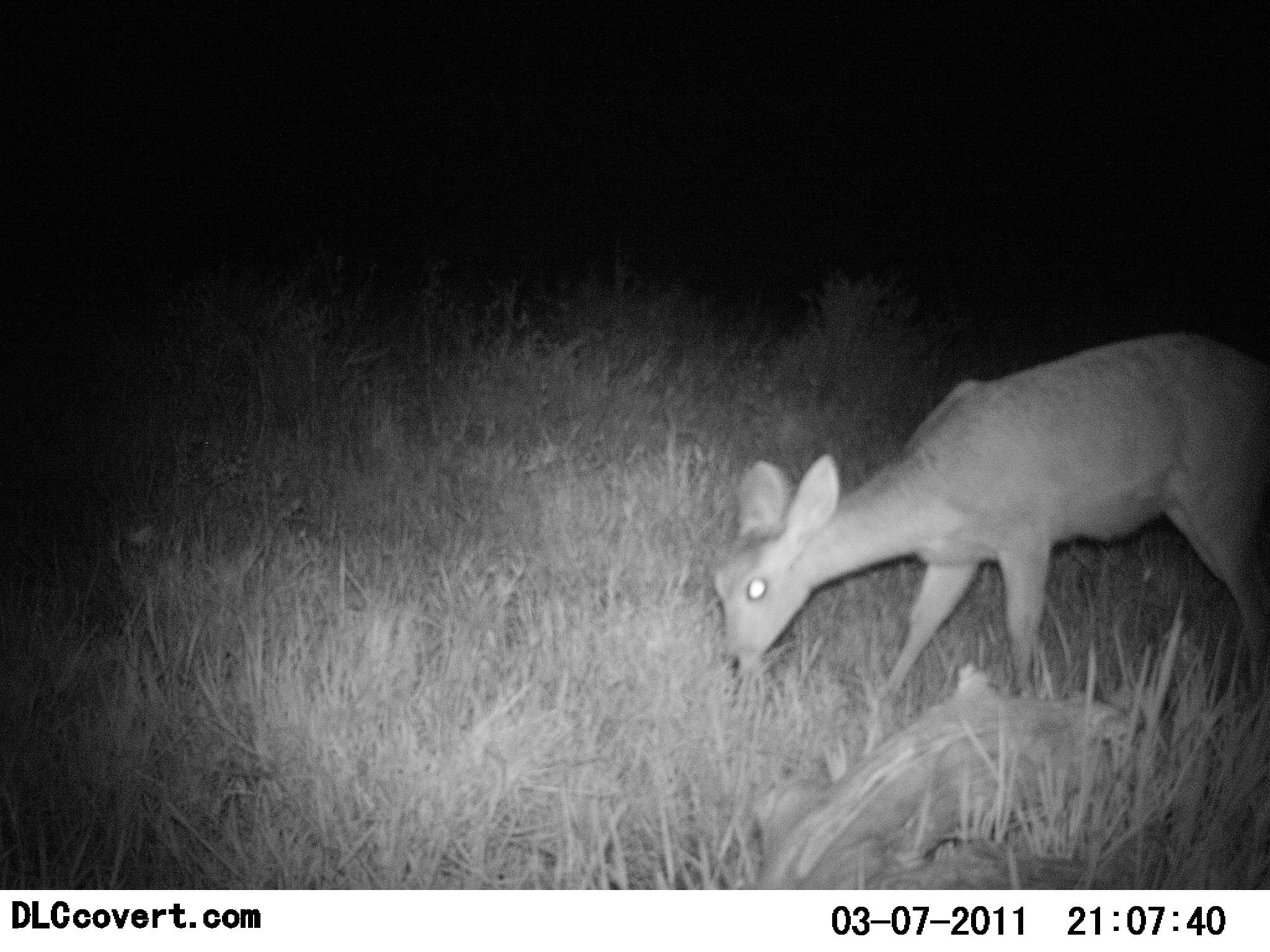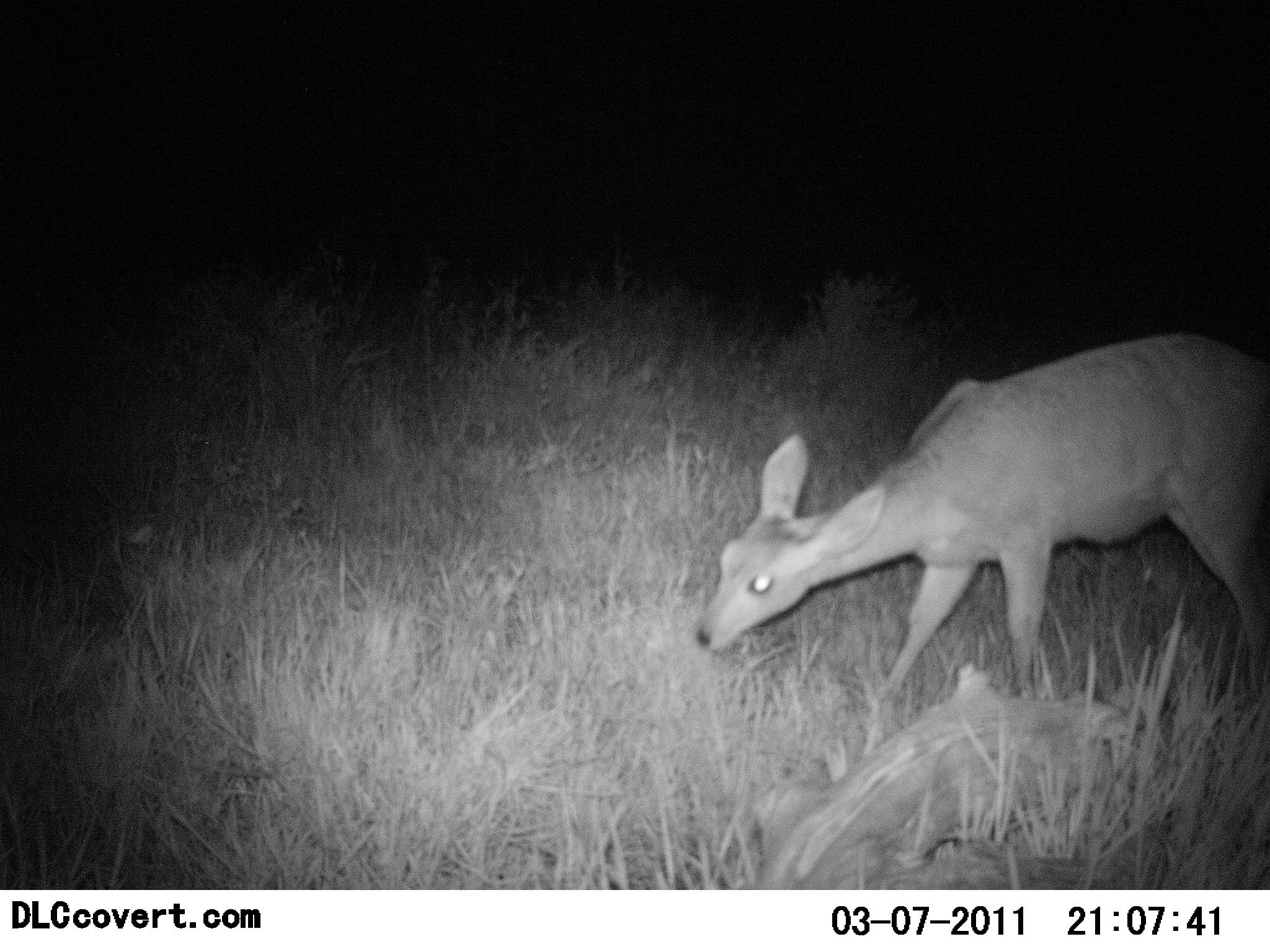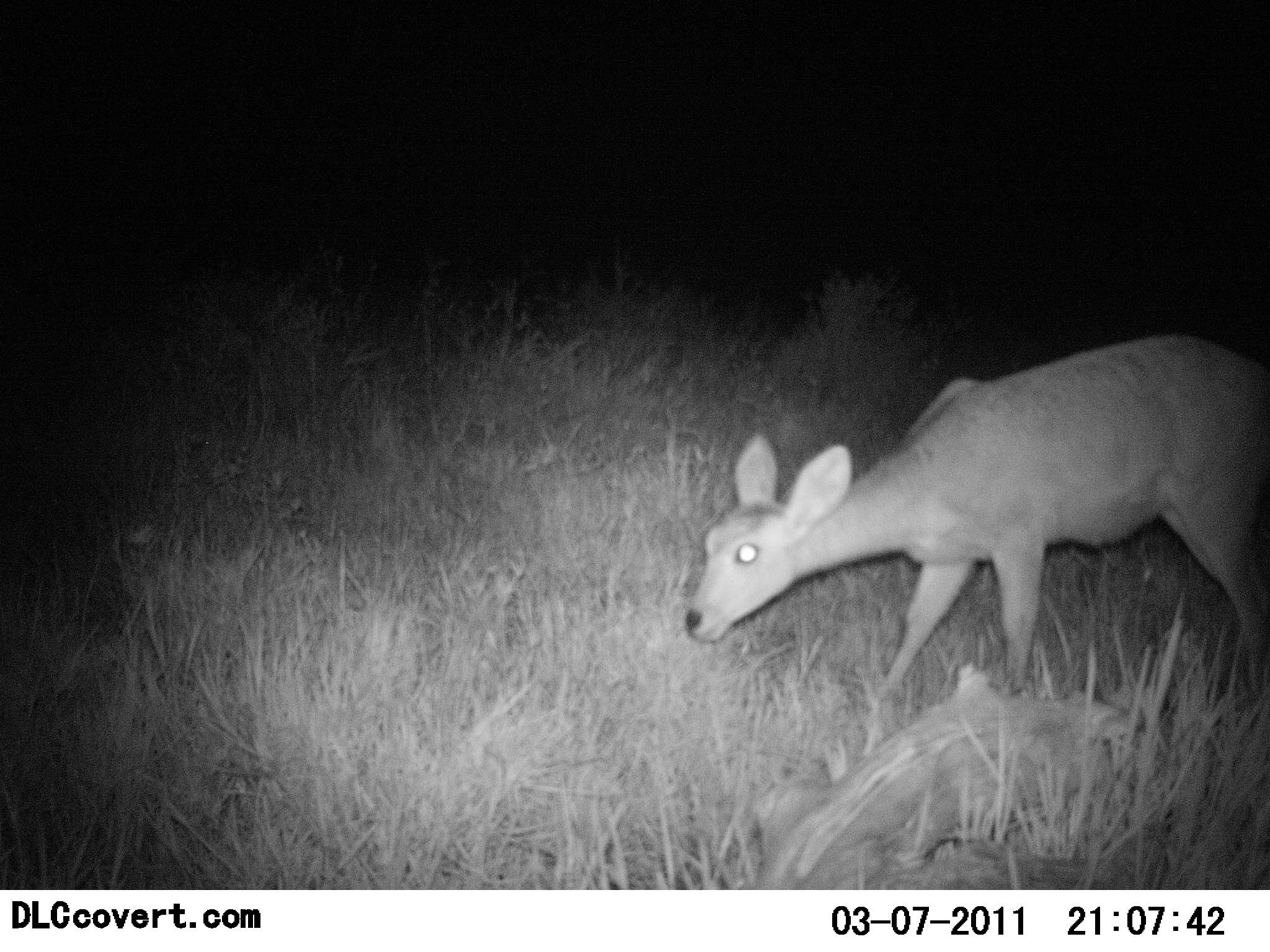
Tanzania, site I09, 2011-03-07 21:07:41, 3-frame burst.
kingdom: Animalia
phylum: Chordata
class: Mammalia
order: Artiodactyla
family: Bovidae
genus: Redunca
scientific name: Redunca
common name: reedbuck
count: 1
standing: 23%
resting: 0%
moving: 0%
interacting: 0%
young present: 0%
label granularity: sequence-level